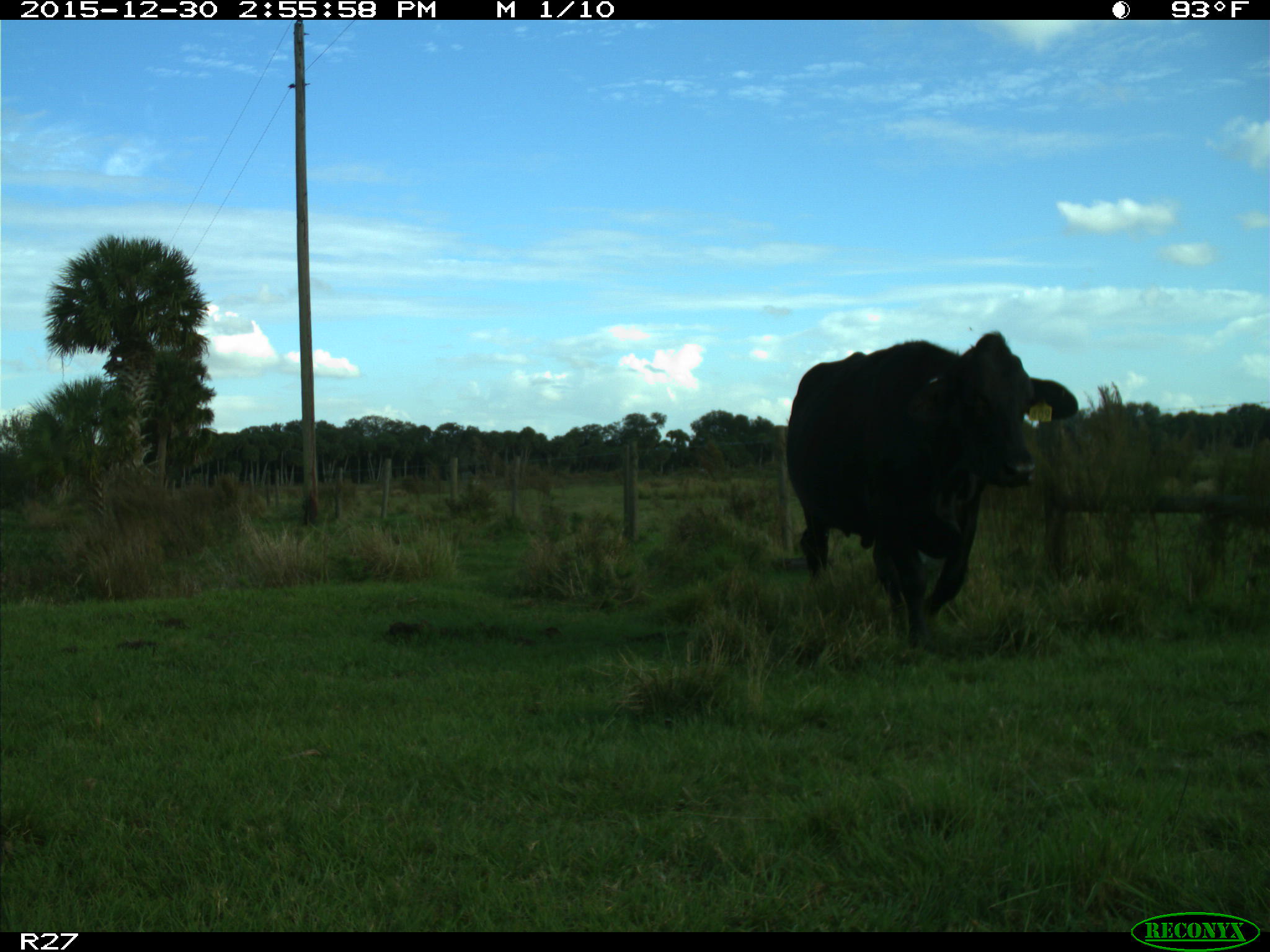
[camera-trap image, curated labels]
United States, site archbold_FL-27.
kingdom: Animalia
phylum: Chordata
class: Mammalia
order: Artiodactyla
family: Bovidae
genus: Bos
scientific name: Bos taurus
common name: domestic cow